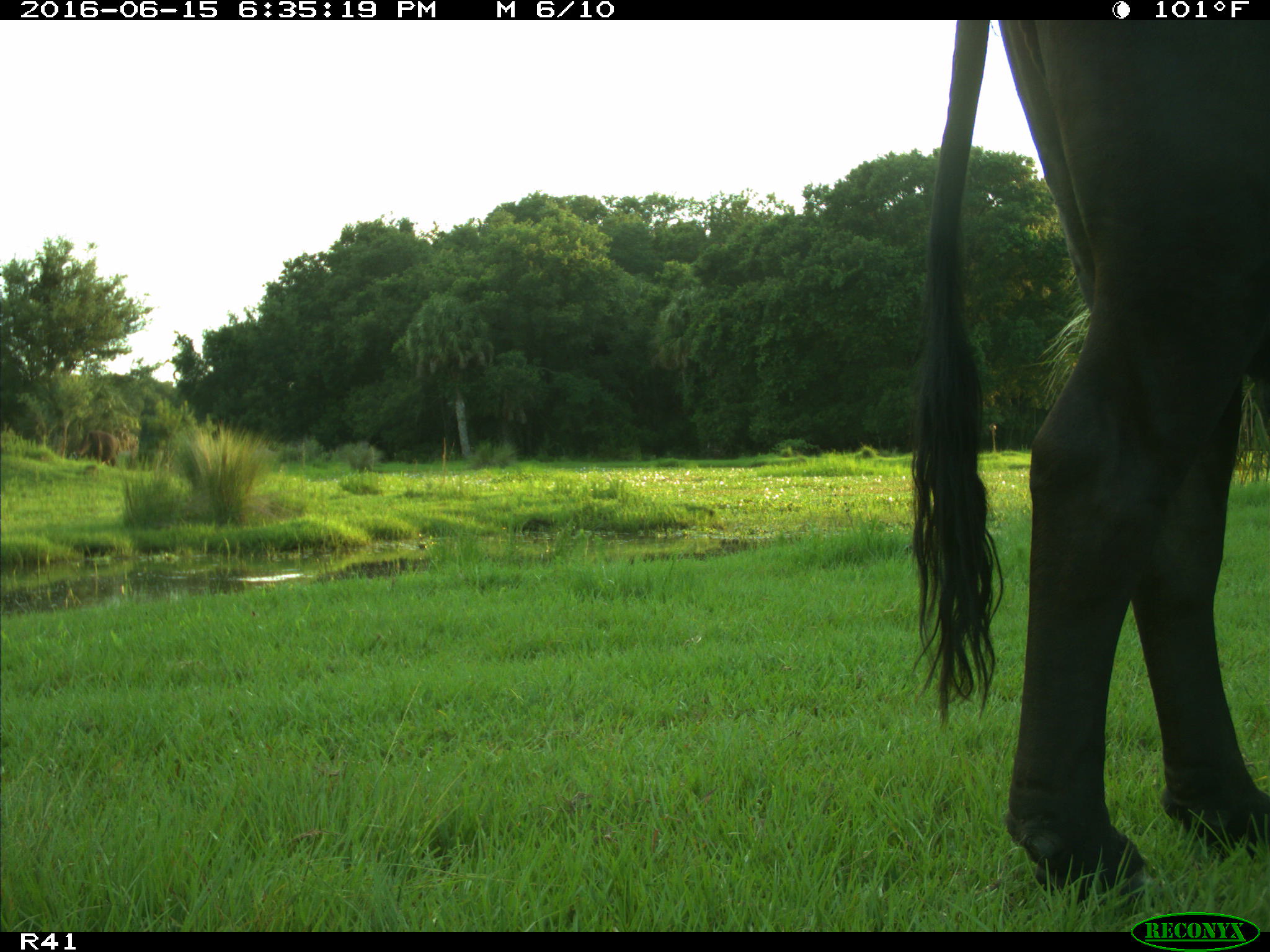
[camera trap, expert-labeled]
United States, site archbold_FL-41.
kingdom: Animalia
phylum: Chordata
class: Mammalia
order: Artiodactyla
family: Bovidae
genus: Bos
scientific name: Bos taurus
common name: domestic cow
Bos taurus (domestic cow).